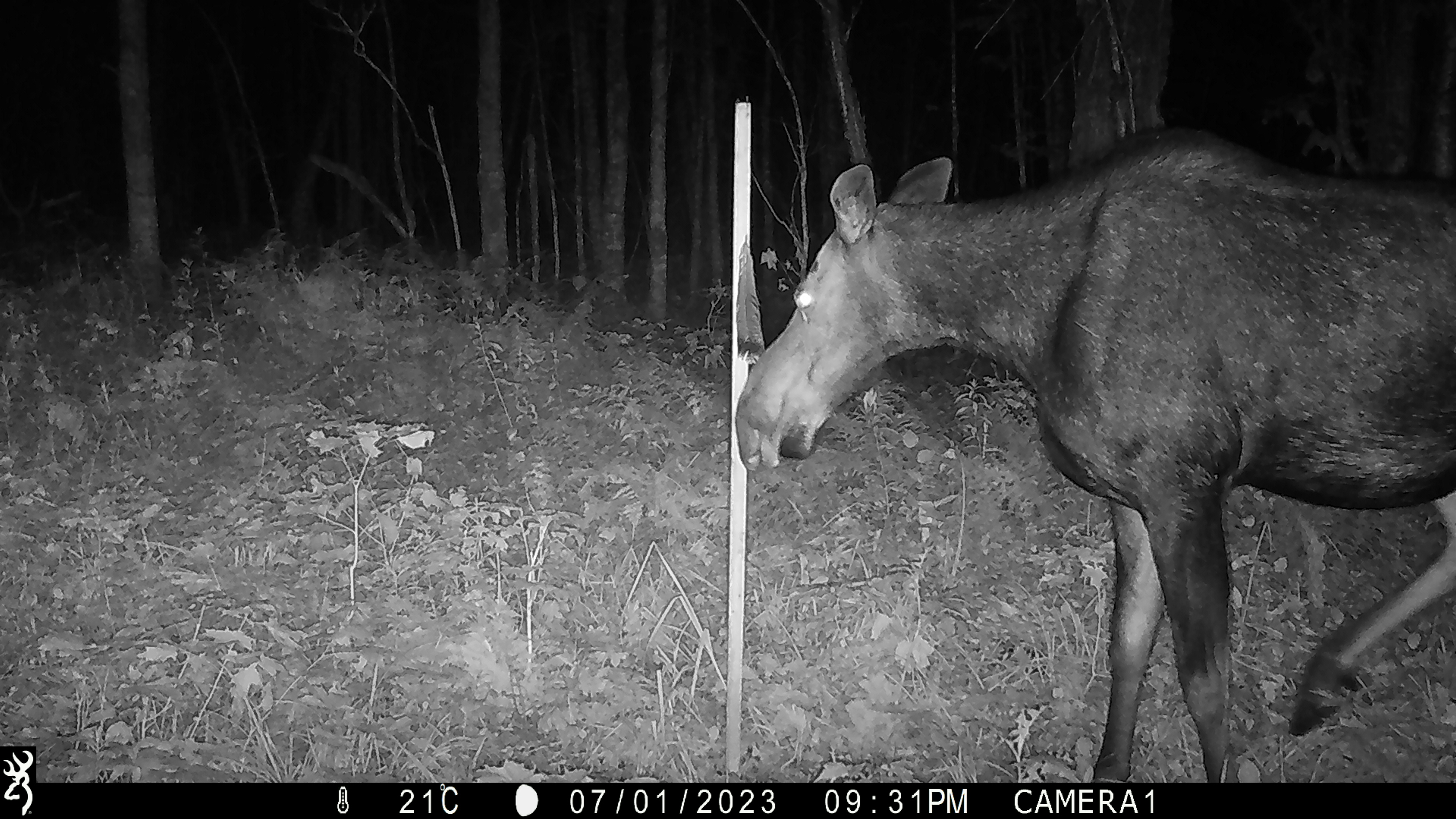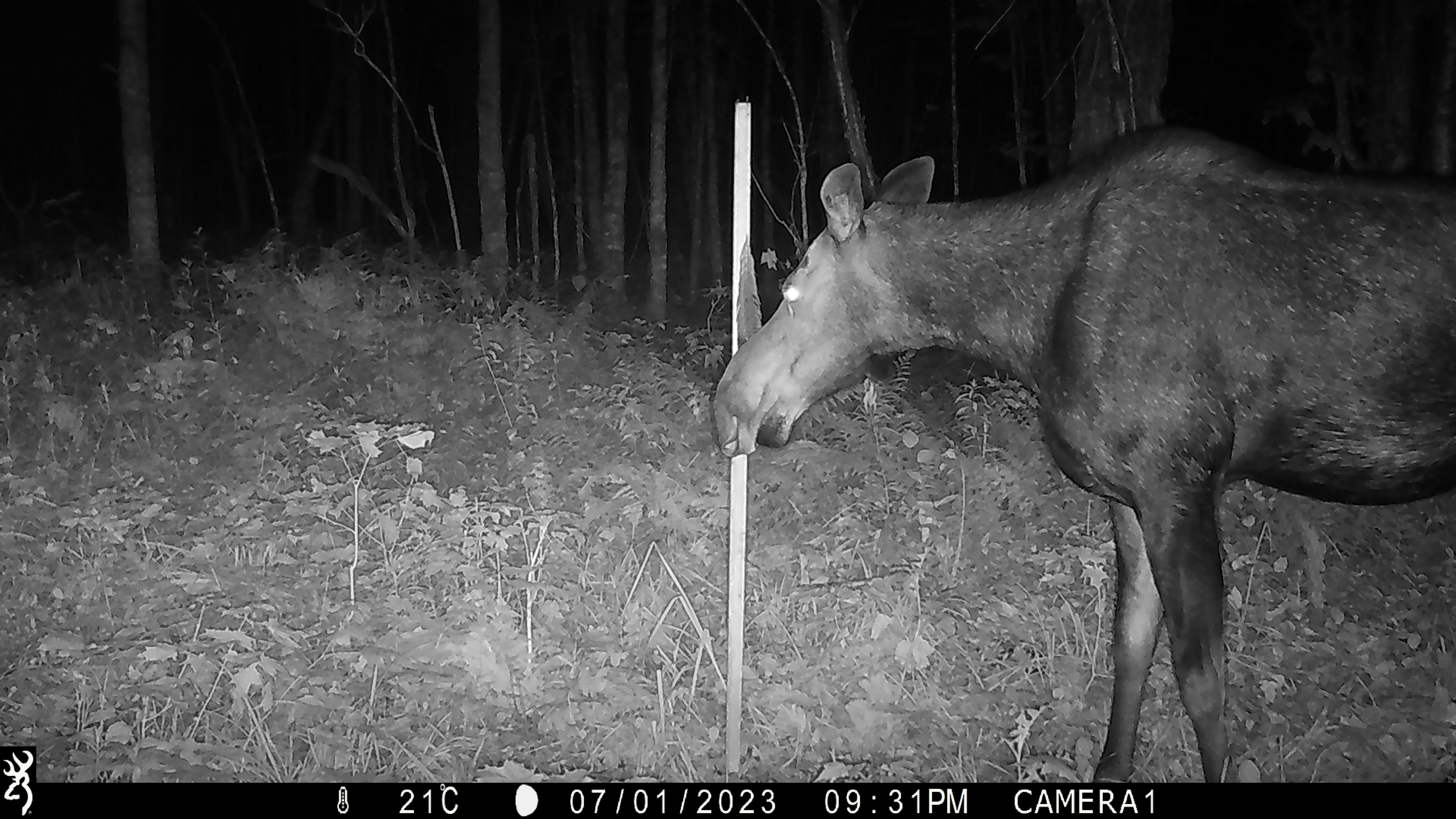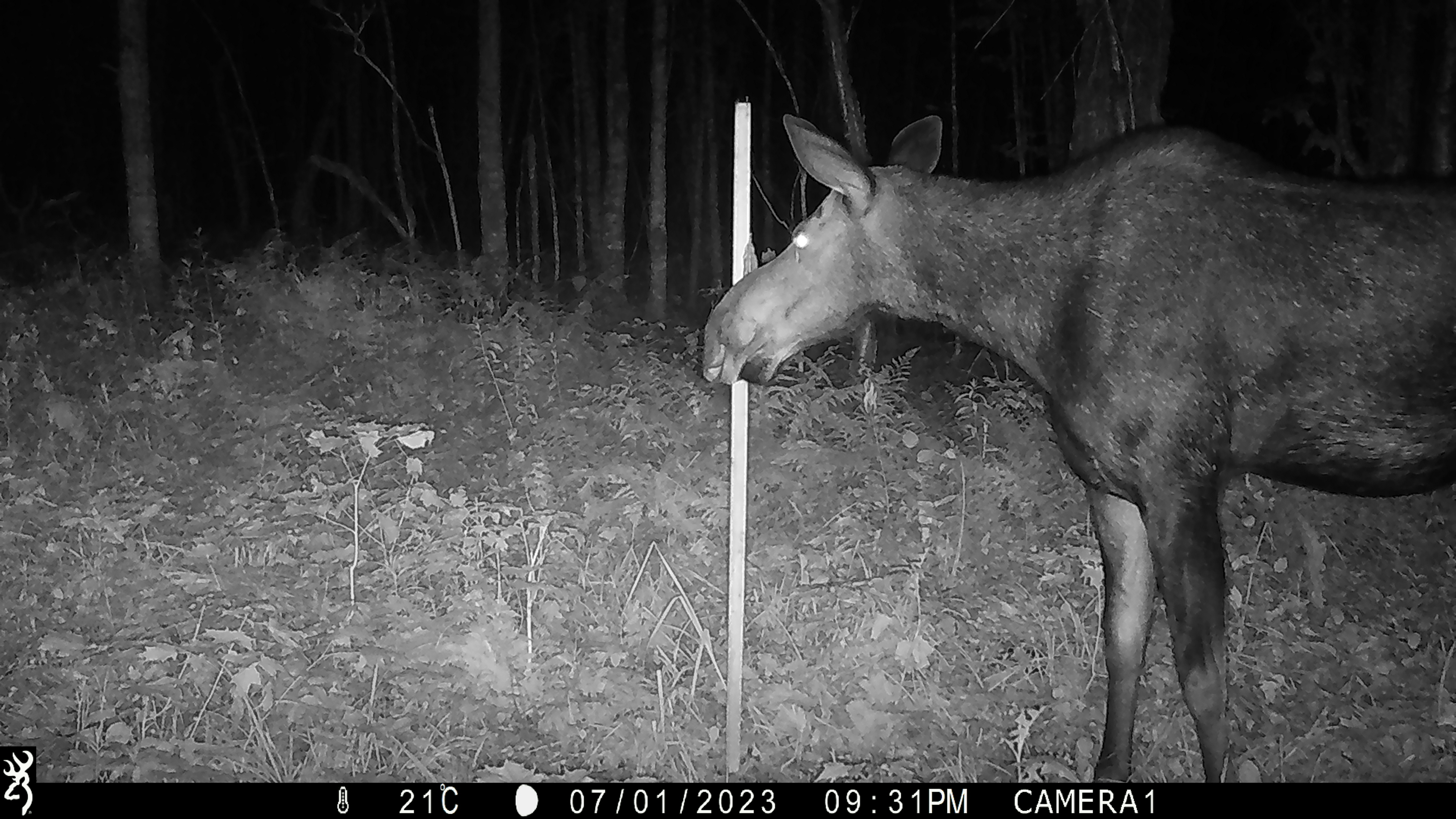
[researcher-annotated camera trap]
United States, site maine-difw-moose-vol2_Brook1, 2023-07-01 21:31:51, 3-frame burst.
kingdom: Animalia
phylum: Chordata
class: Mammalia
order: Artiodactyla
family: Cervidae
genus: Alces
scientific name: Alces alces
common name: moose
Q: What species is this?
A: Moose (Alces alces).